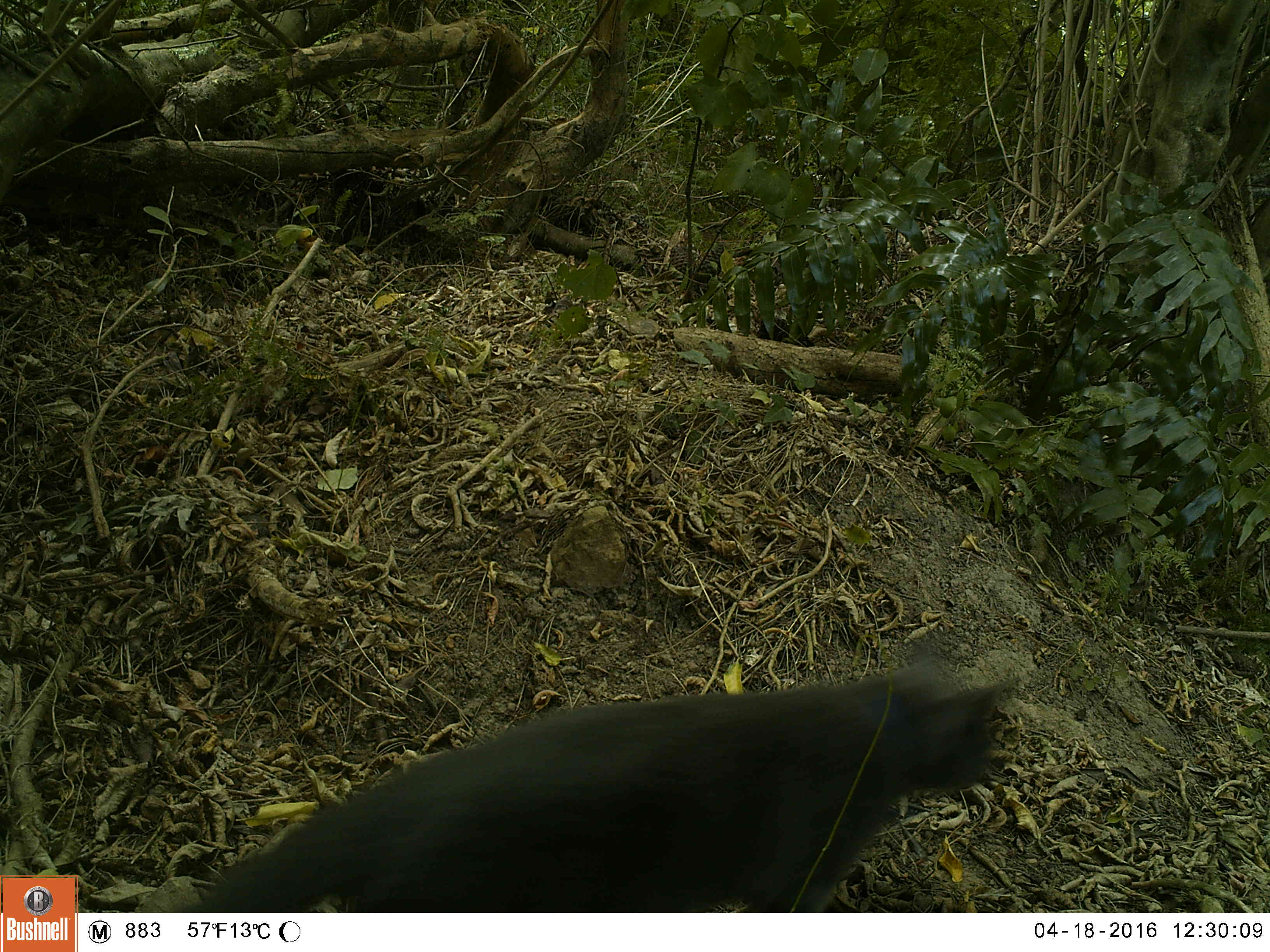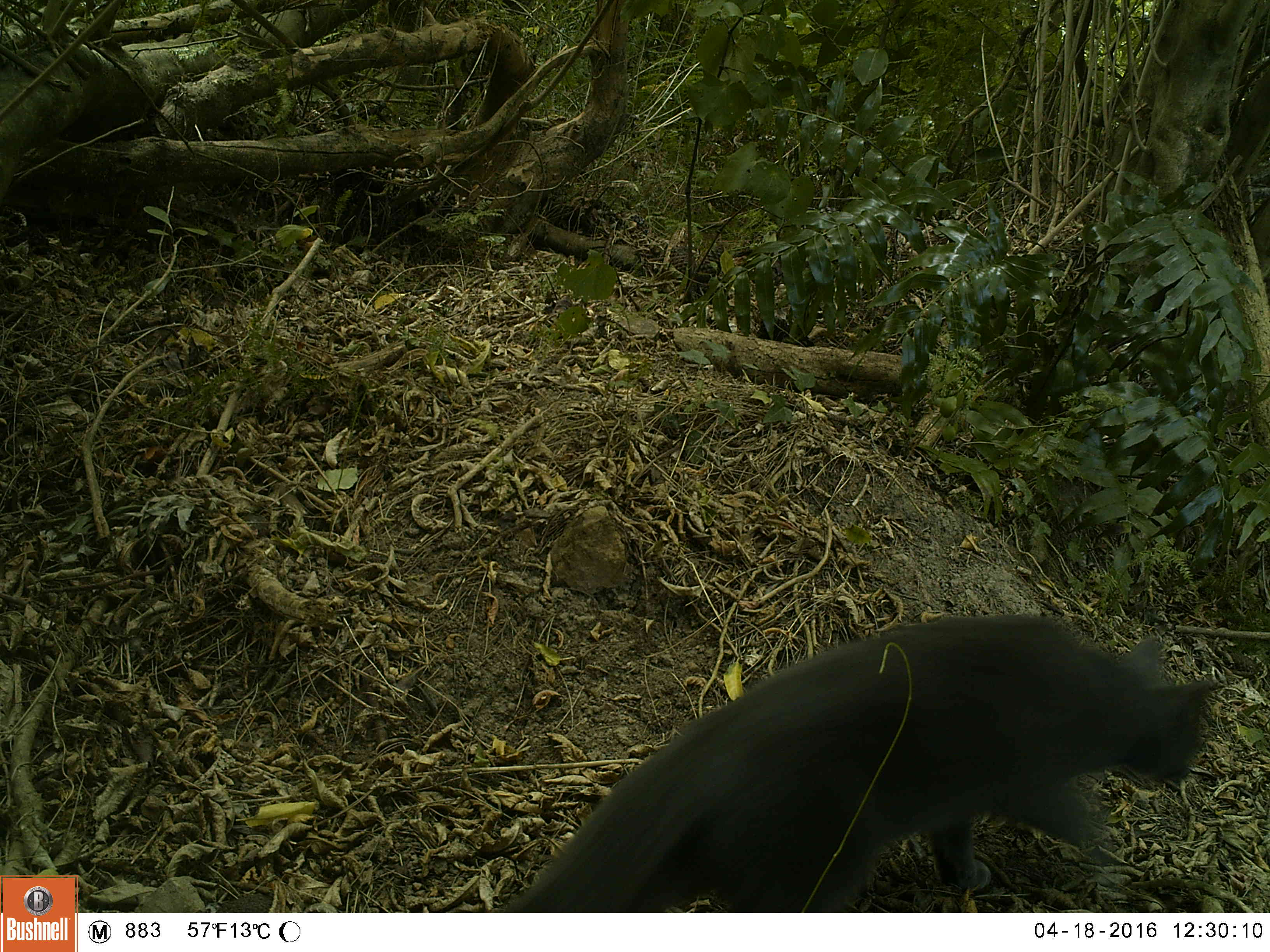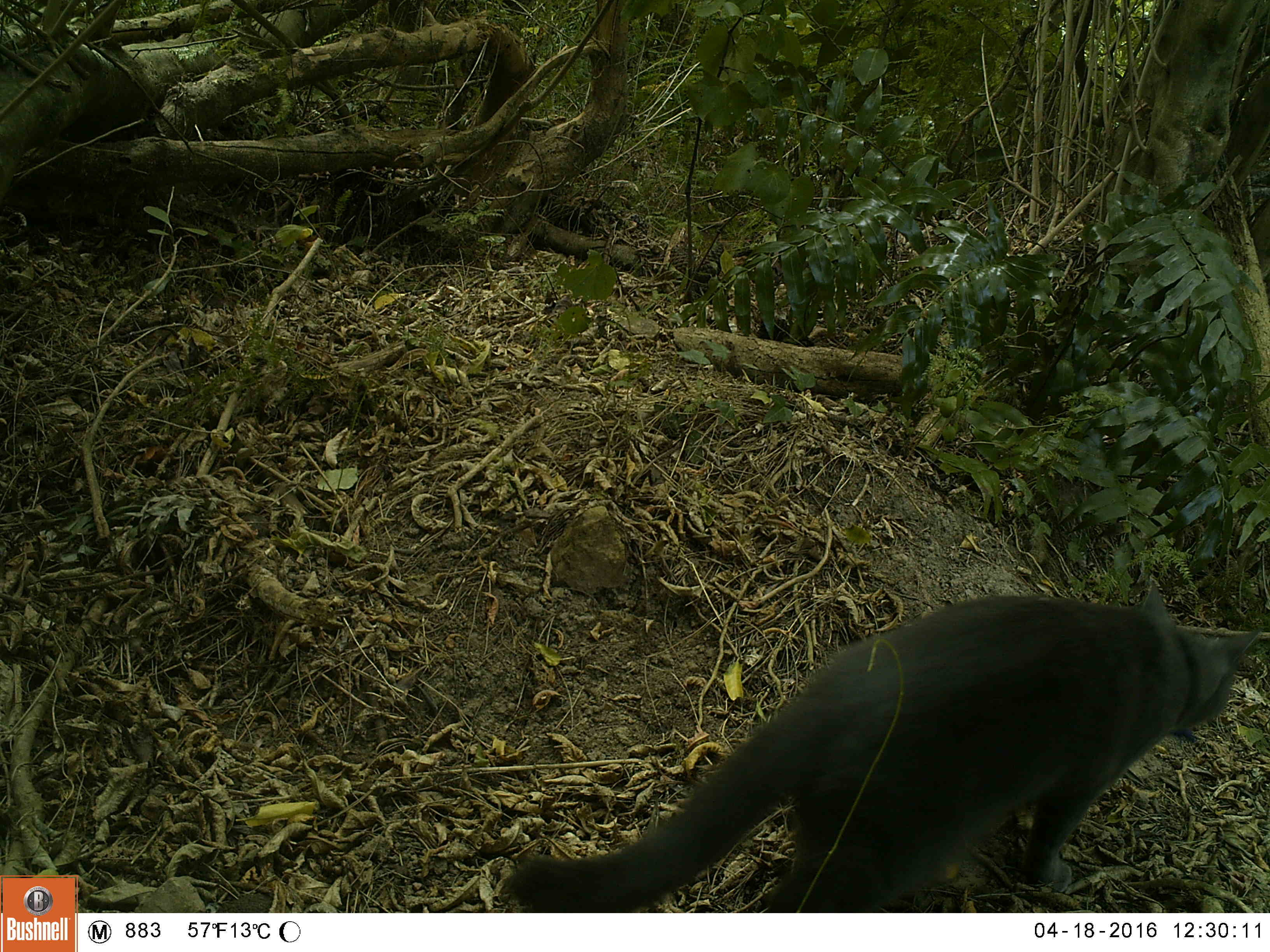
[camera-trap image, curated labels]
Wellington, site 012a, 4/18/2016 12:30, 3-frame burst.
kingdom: Animalia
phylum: Chordata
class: Mammalia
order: Carnivora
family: Felidae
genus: Felis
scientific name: Felis catus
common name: cat